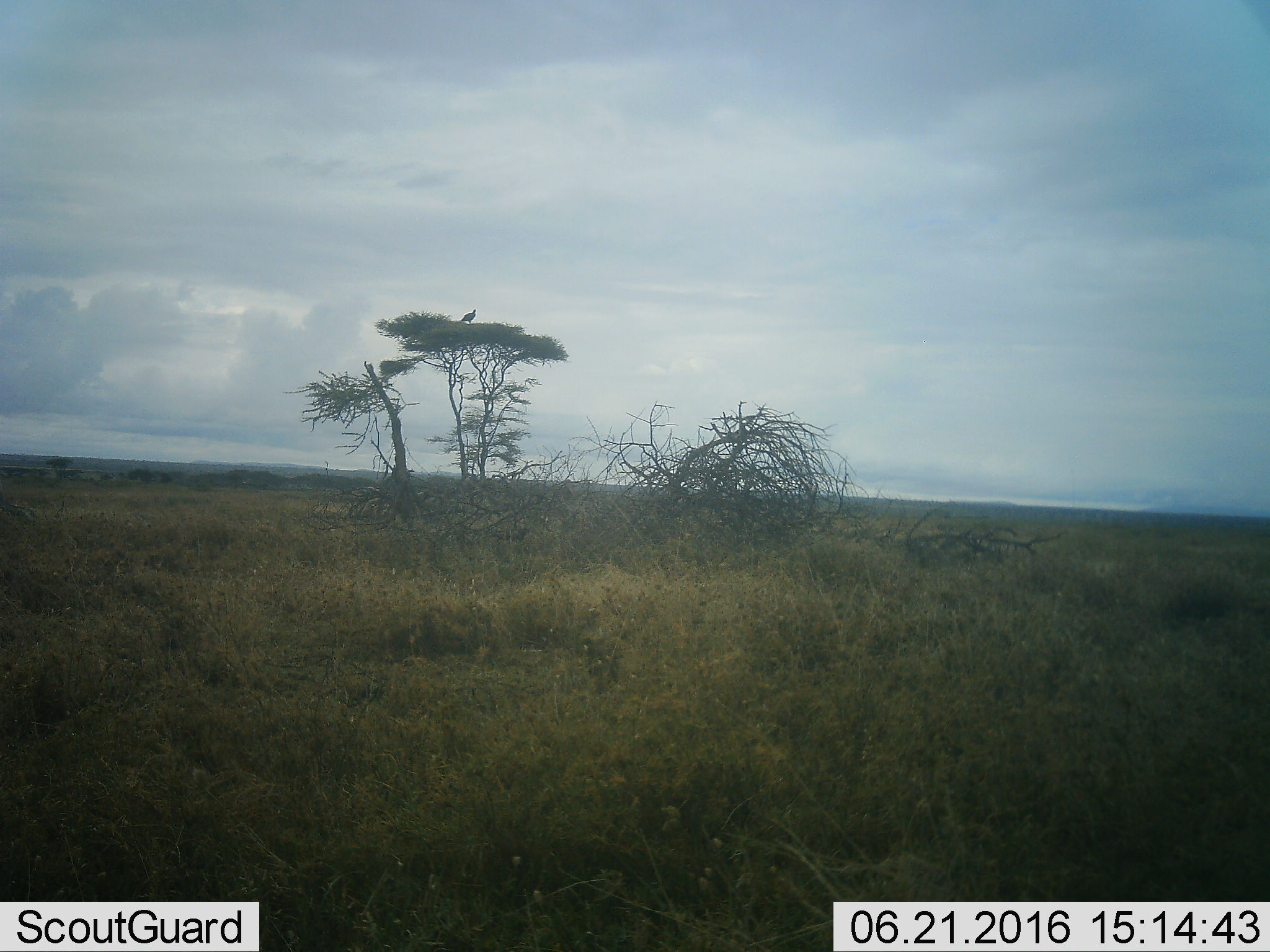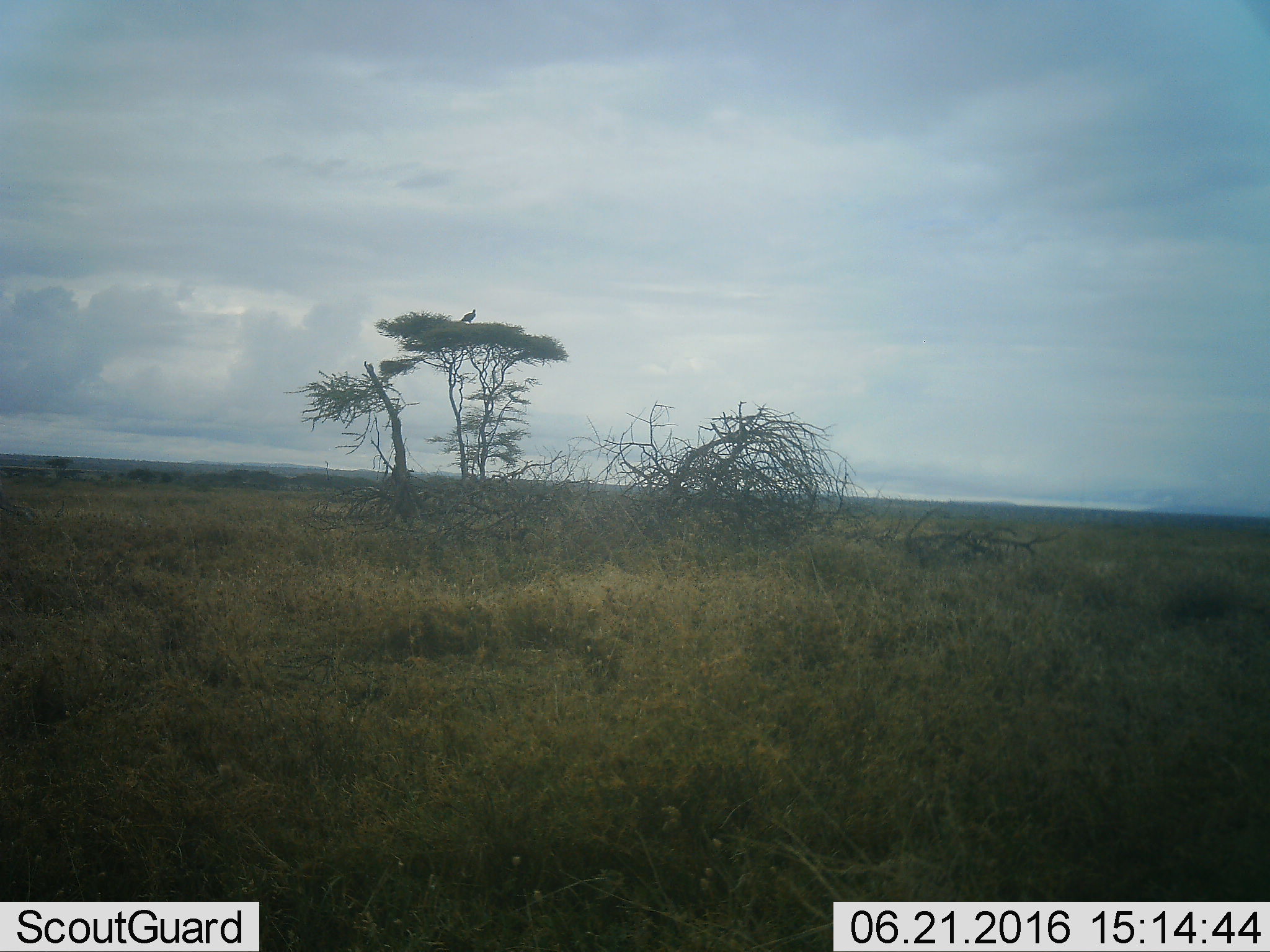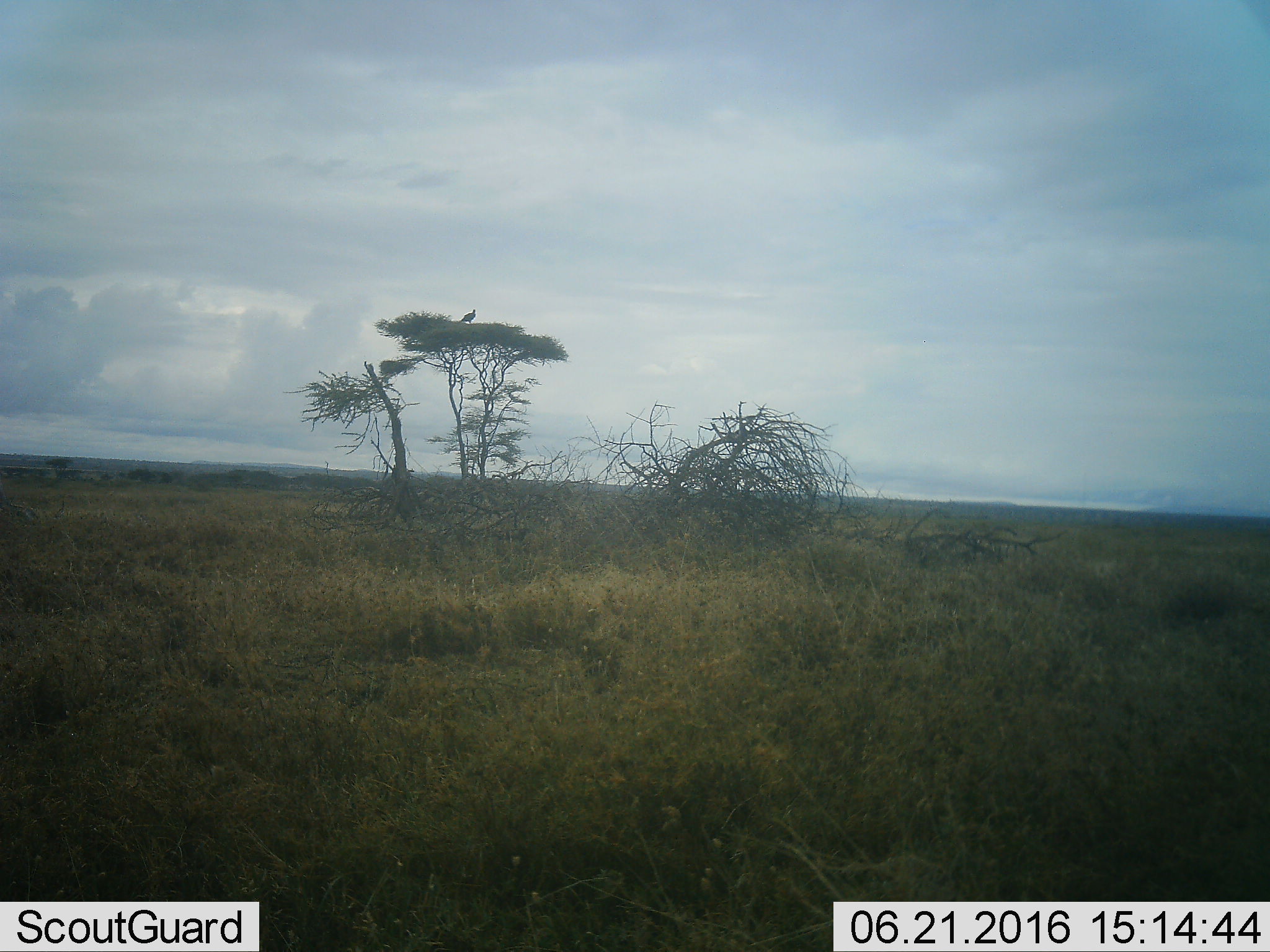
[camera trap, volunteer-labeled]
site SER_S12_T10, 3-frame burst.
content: unidentified animal